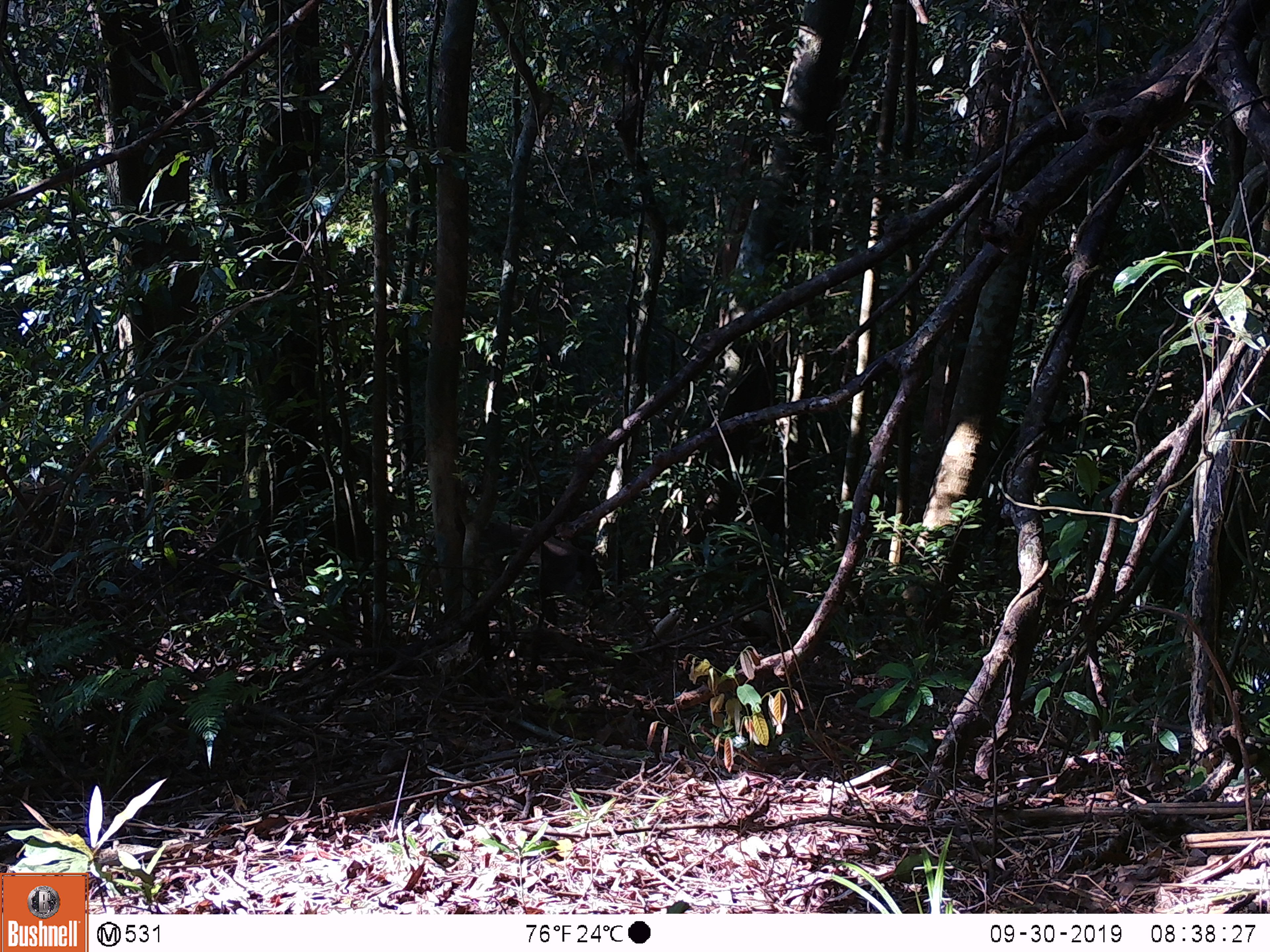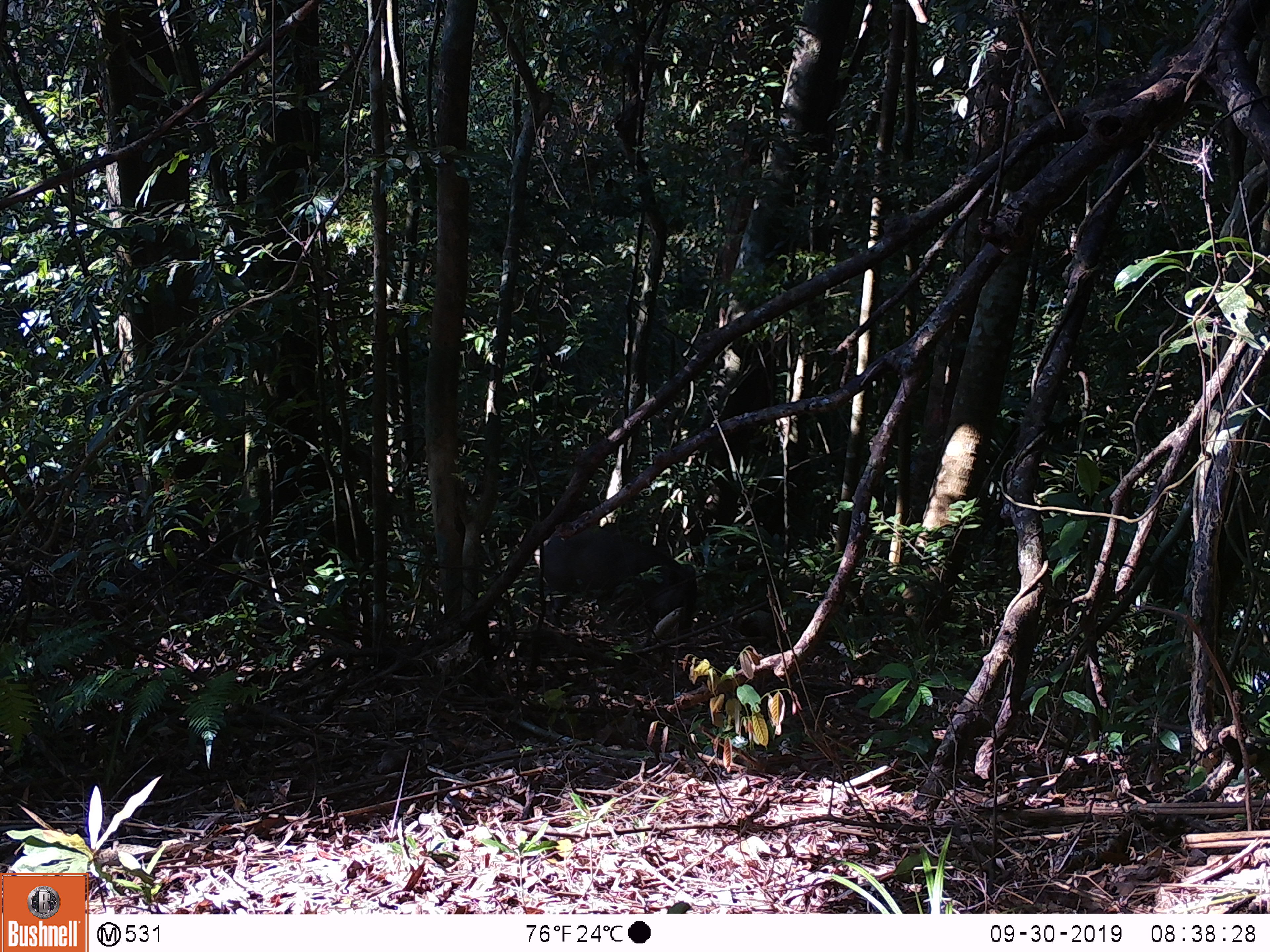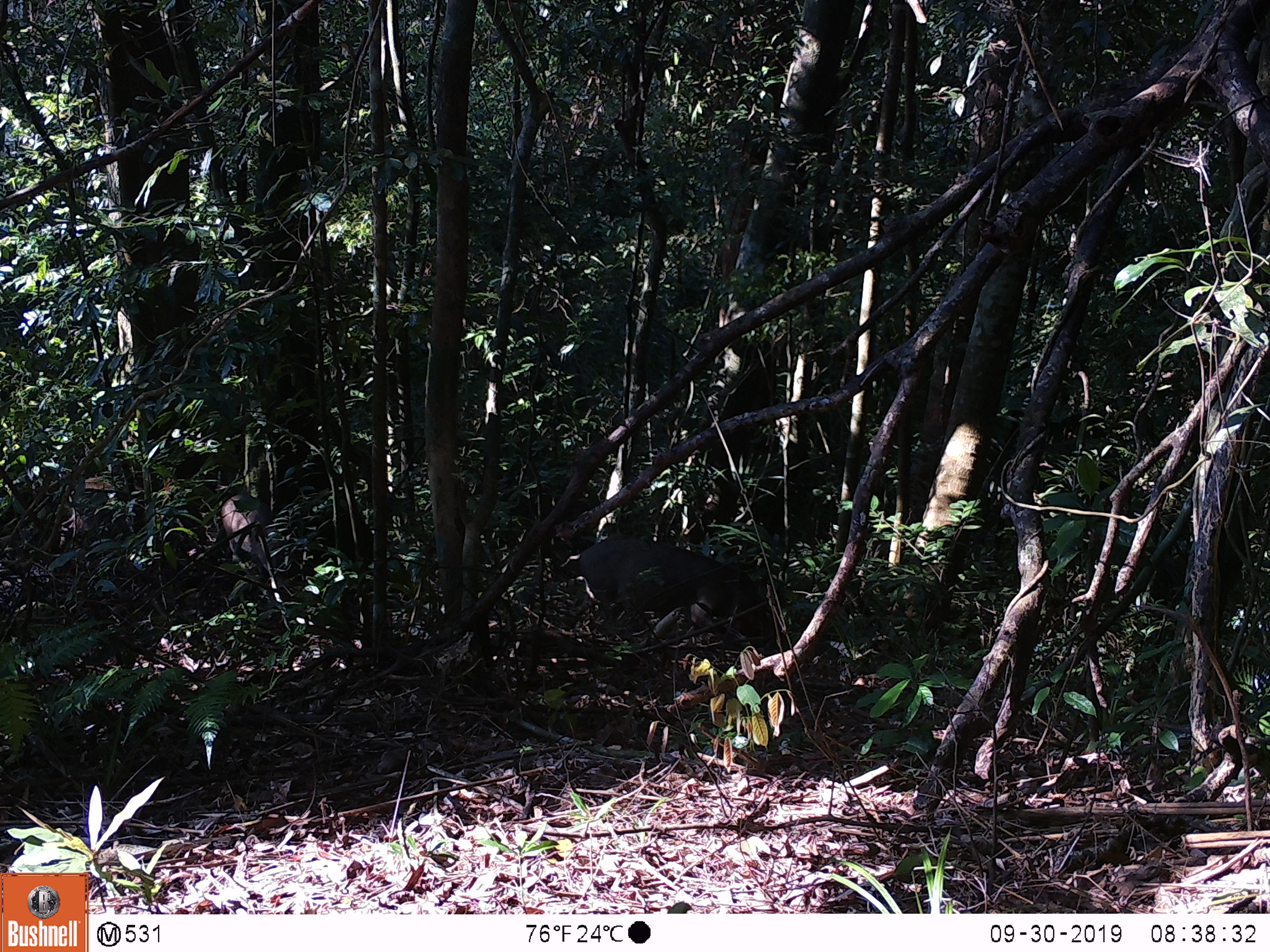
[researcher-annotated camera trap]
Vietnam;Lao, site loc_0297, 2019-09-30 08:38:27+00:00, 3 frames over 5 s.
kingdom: Animalia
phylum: Chordata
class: Mammalia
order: Artiodactyla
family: Suidae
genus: Sus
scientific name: Sus scrofa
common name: eurasian wild pig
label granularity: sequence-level